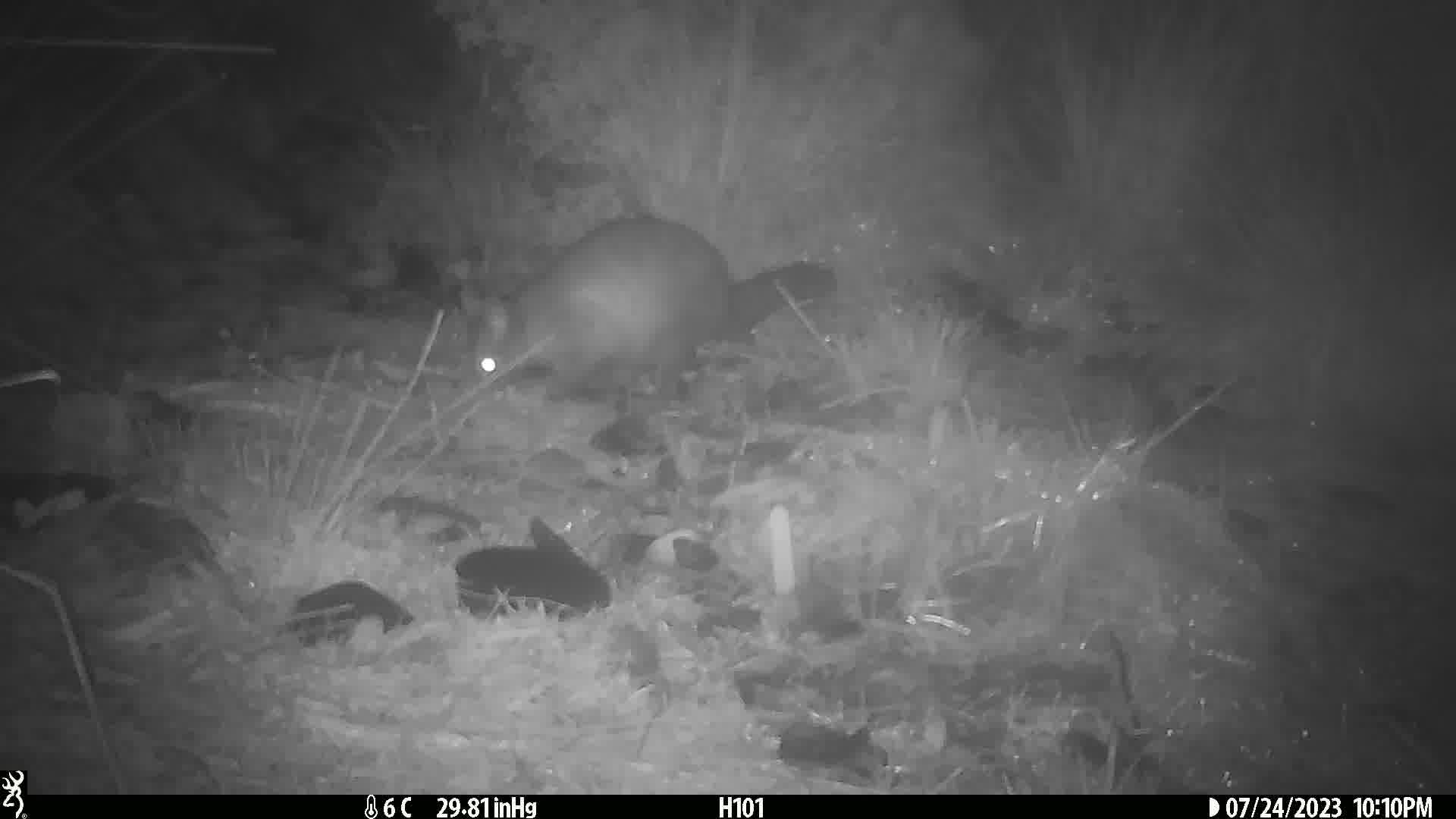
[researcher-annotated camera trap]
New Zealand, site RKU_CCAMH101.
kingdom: Animalia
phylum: Chordata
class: Mammalia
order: Diprotodontia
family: Phalangeridae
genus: Trichosurus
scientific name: Trichosurus vulpecula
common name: common brushtail possum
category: possum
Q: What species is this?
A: Possum (common brushtail possum) (Trichosurus vulpecula).